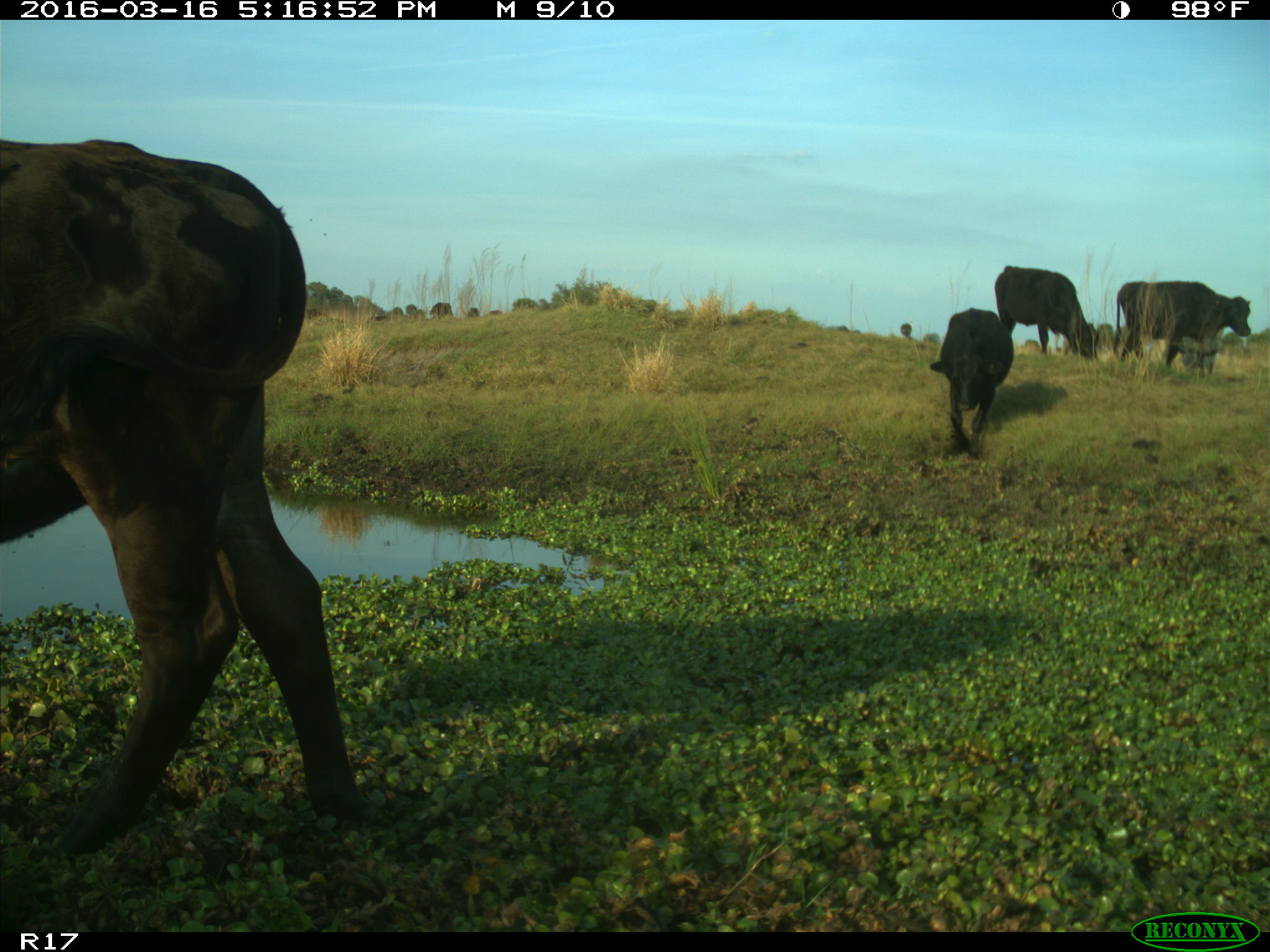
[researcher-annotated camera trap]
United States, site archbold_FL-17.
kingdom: Animalia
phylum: Chordata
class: Mammalia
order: Artiodactyla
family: Bovidae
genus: Bos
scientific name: Bos taurus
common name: domestic cow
Bos taurus (domestic cow).